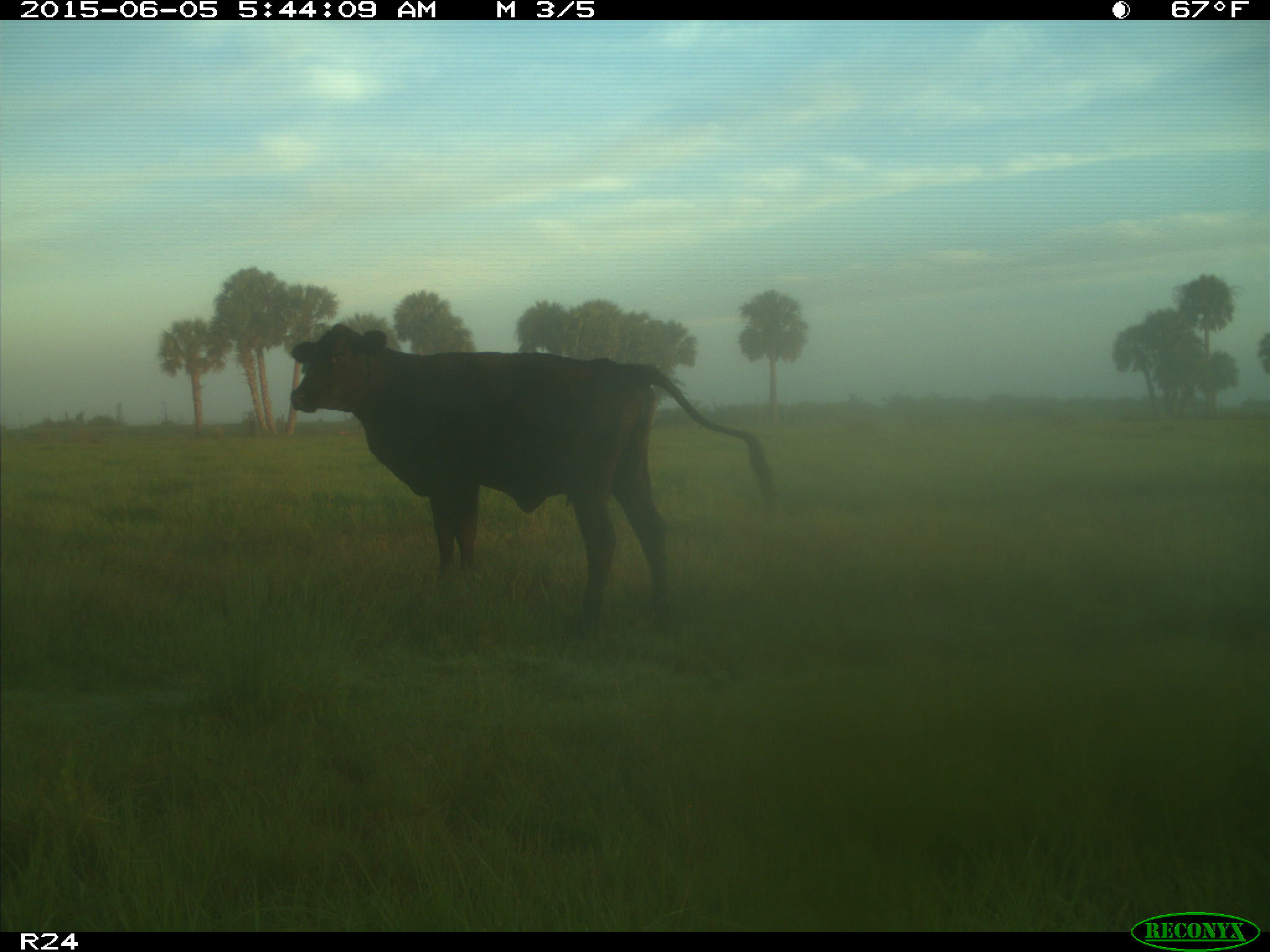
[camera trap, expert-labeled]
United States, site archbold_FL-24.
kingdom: Animalia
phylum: Chordata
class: Mammalia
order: Artiodactyla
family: Bovidae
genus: Bos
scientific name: Bos taurus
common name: domestic cow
Bos taurus (domestic cow).